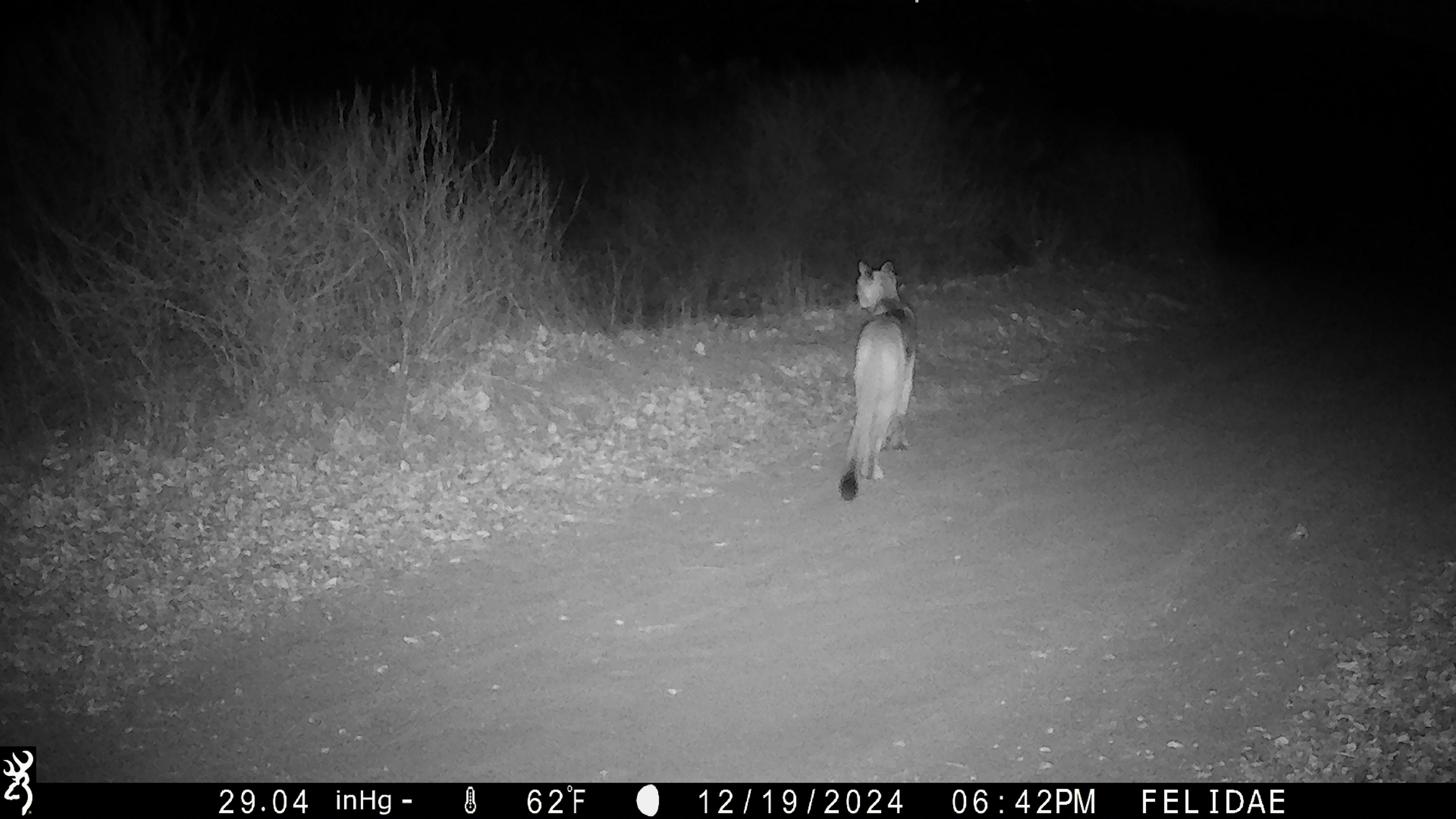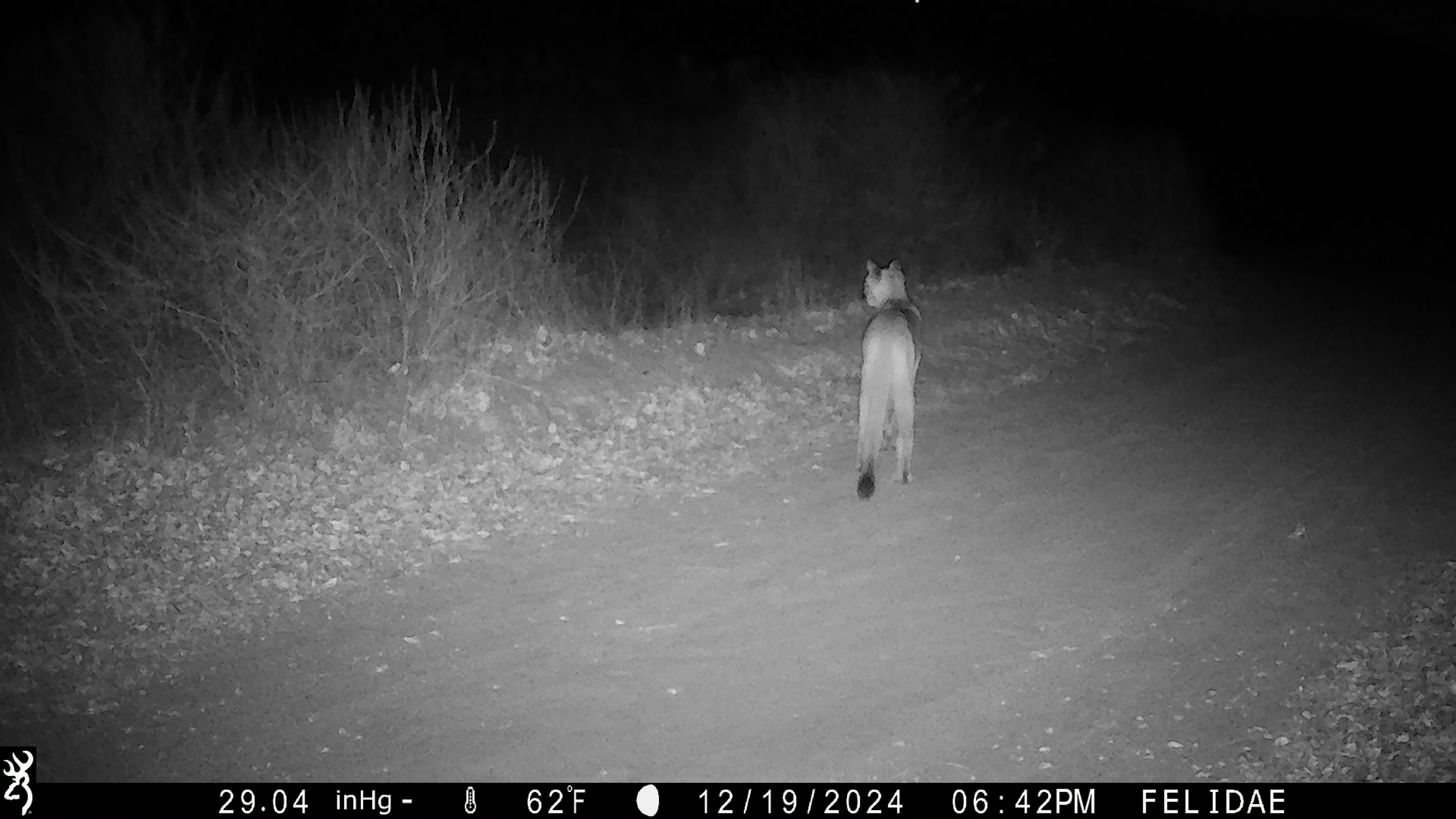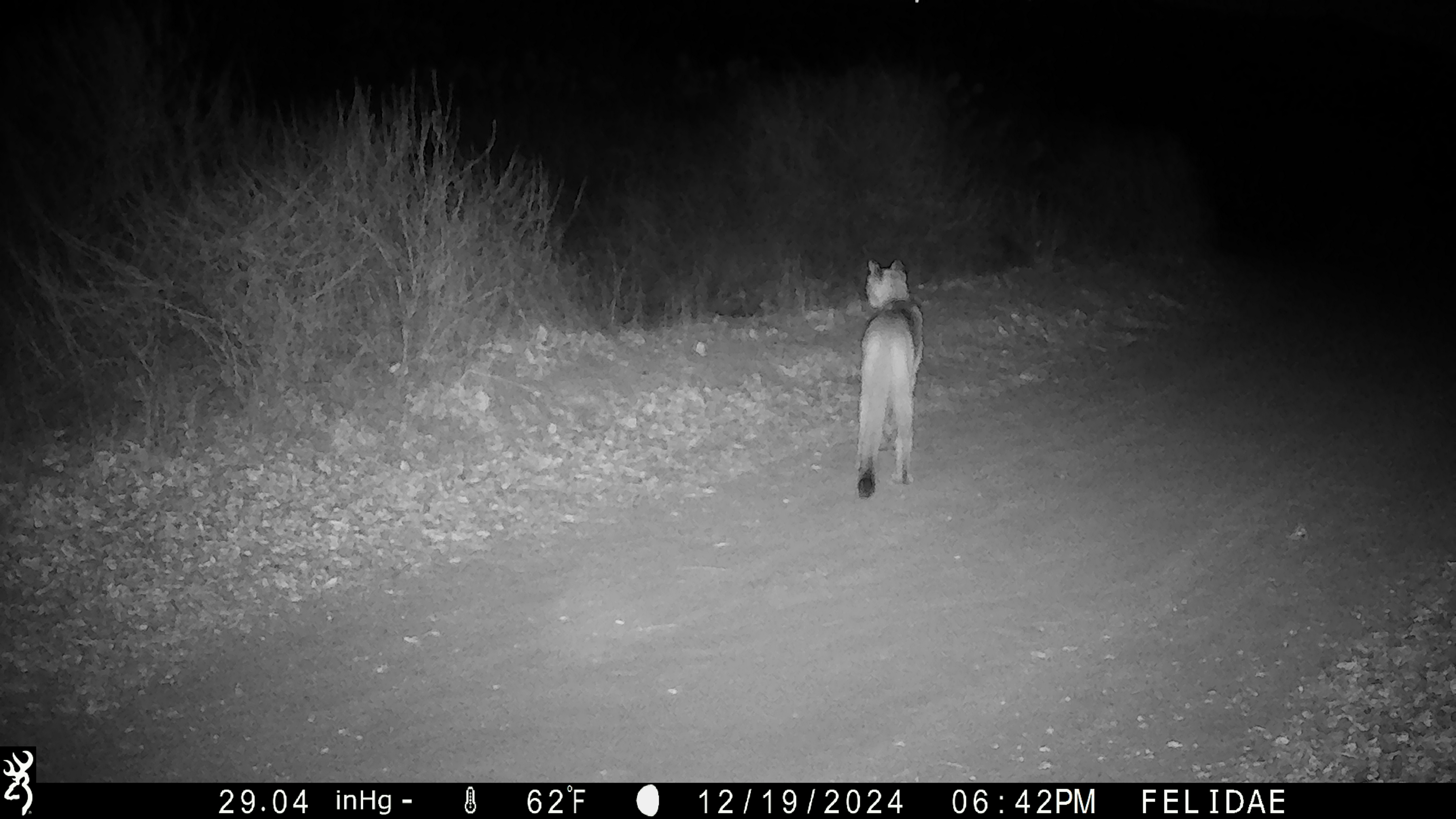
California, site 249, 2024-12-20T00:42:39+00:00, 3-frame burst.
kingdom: Animalia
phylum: Chordata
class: Mammalia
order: Carnivora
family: Felidae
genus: Puma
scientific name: Puma concolor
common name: puma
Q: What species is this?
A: Puma (Puma concolor).